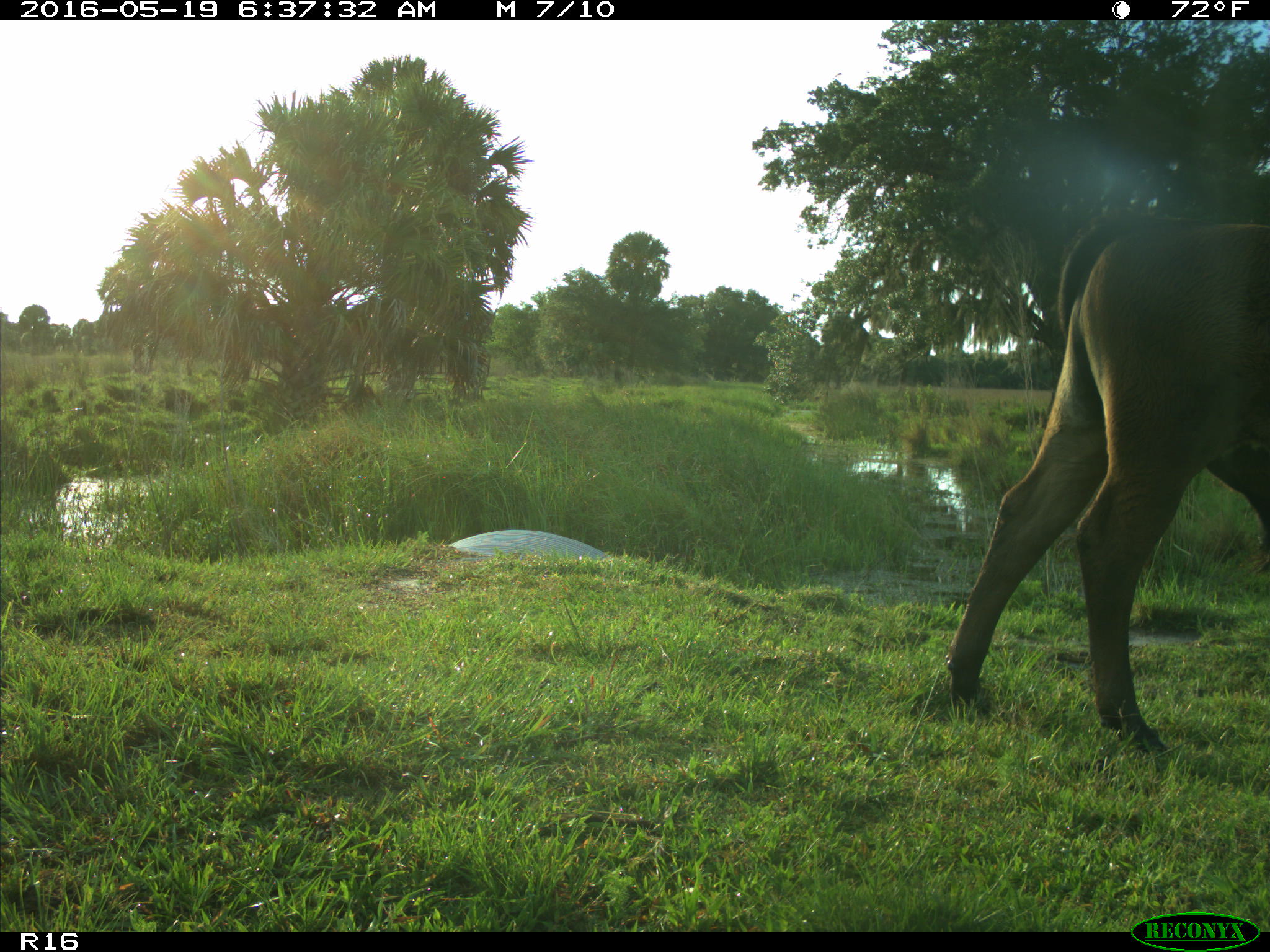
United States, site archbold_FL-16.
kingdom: Animalia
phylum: Chordata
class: Mammalia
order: Artiodactyla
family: Bovidae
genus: Bos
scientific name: Bos taurus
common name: domestic cow